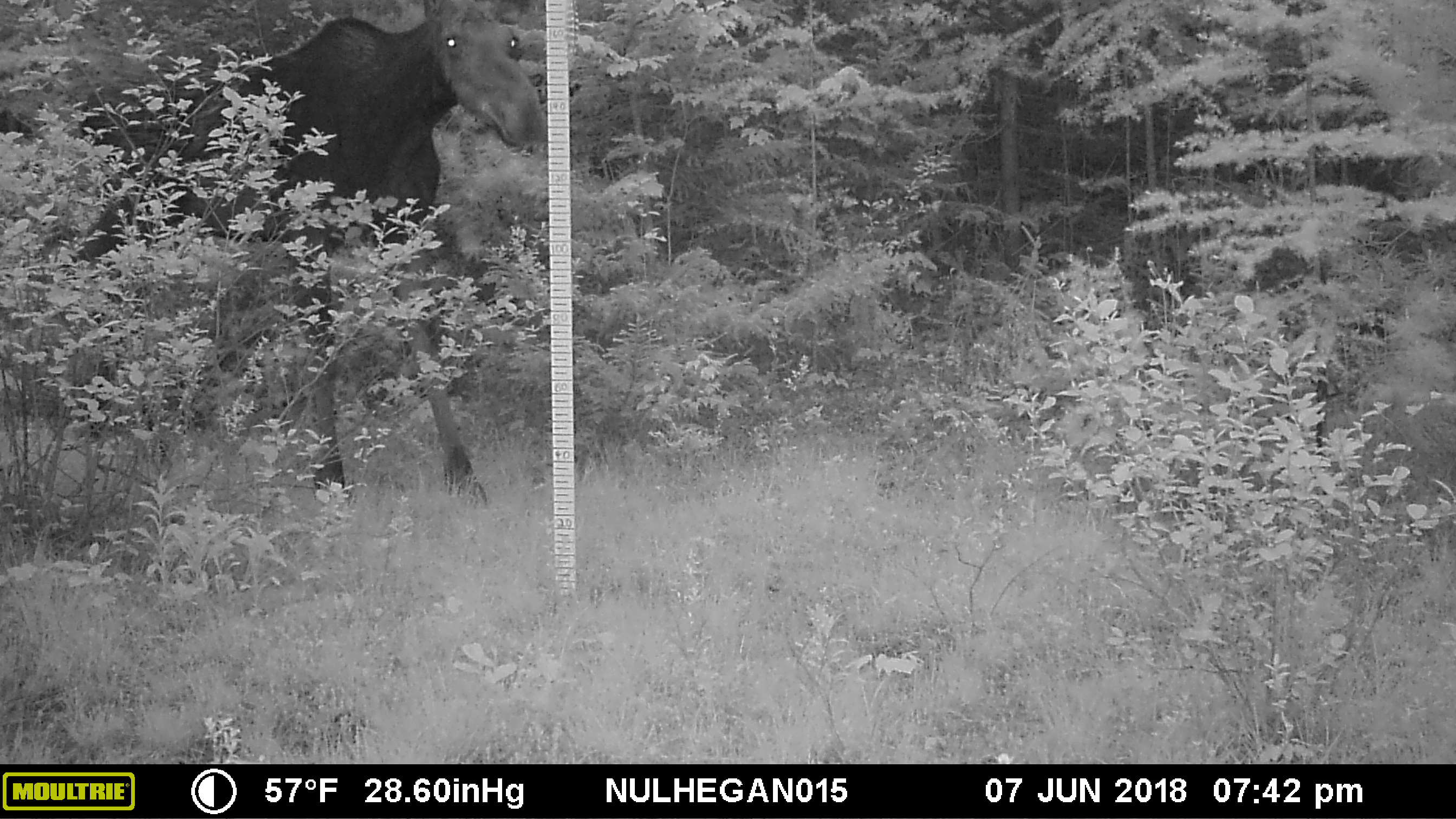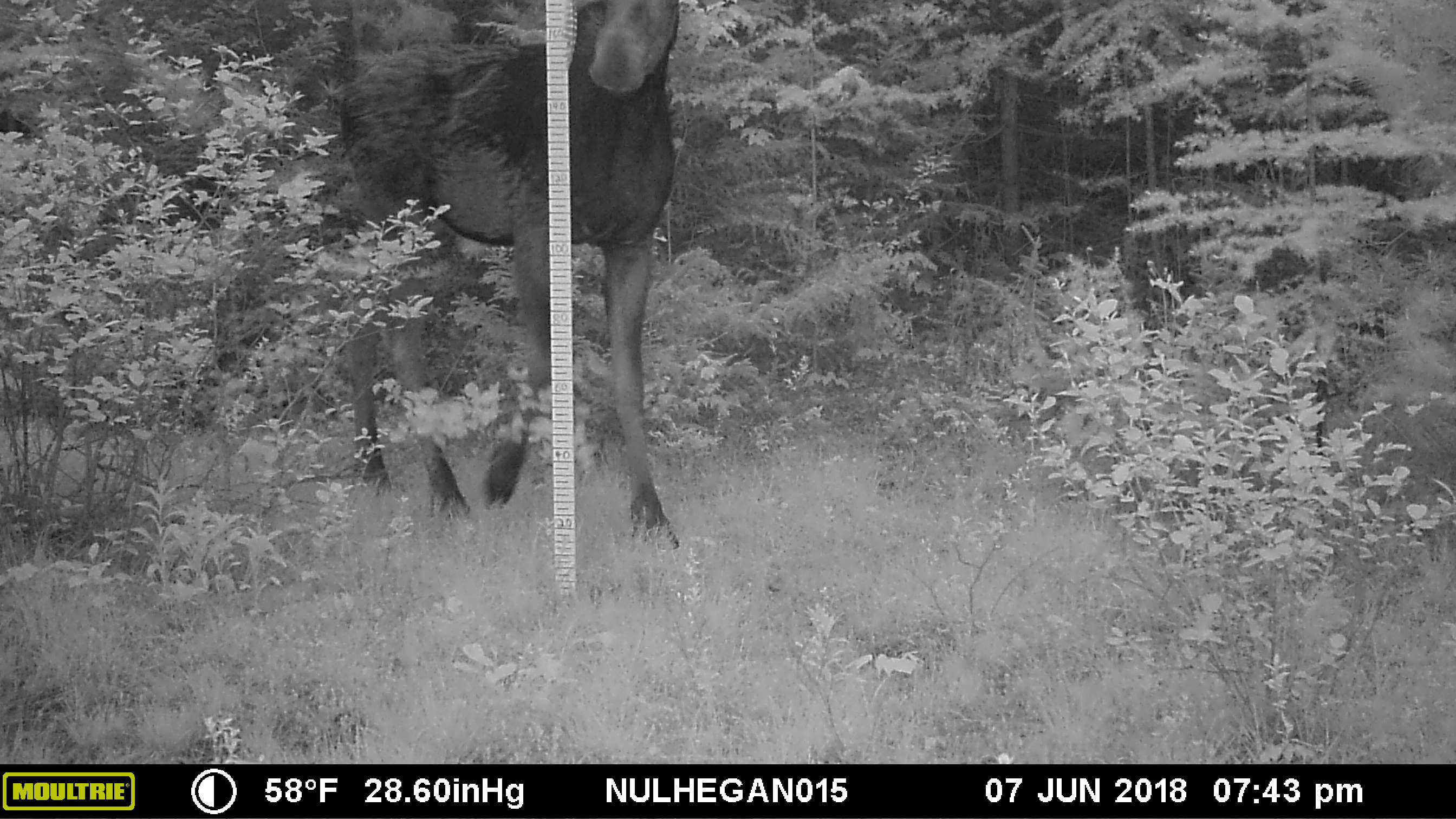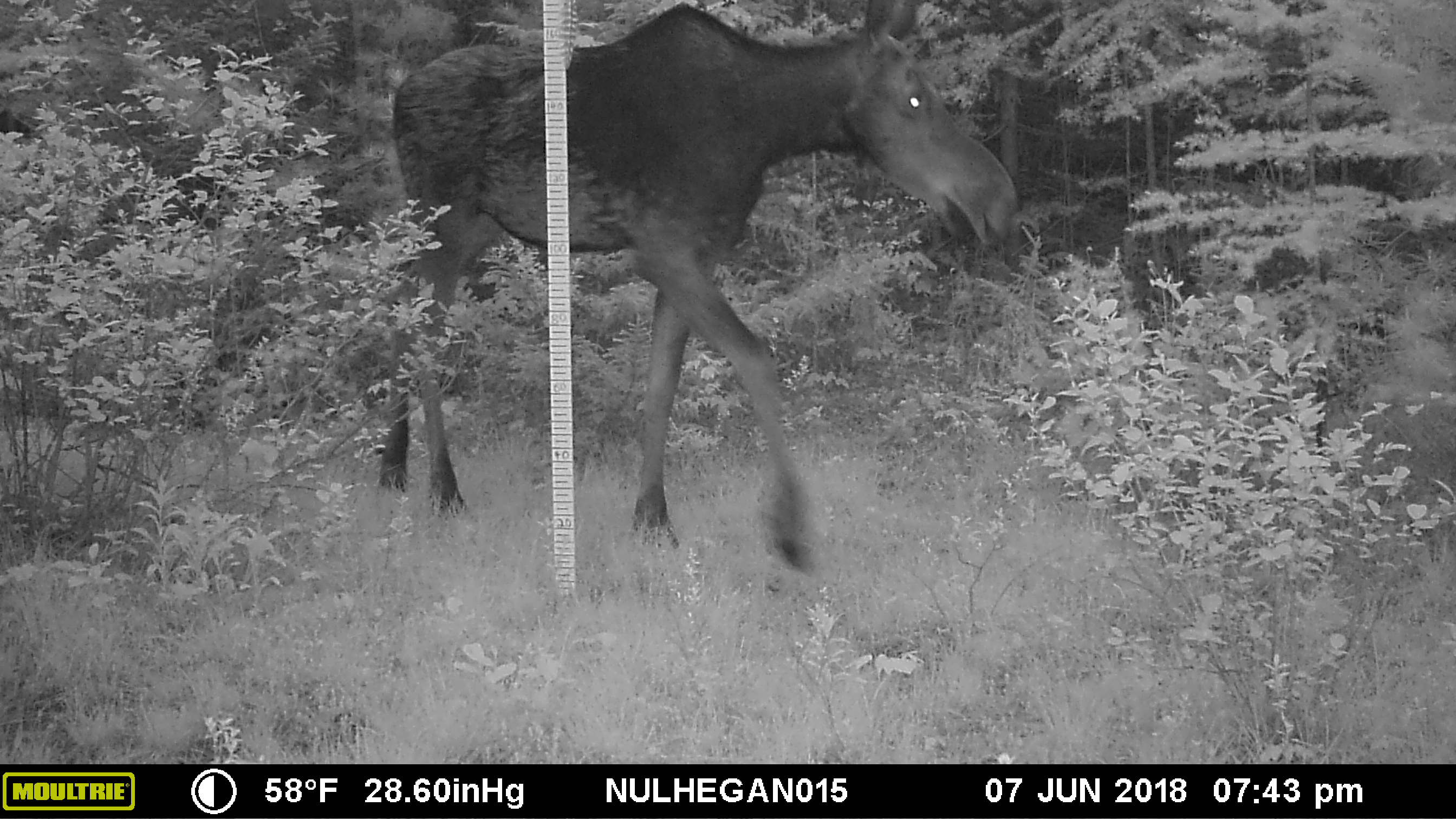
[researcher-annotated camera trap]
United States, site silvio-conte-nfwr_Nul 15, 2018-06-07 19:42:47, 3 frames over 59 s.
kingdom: Animalia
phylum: Chordata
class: Mammalia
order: Artiodactyla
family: Cervidae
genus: Alces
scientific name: Alces alces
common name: moose